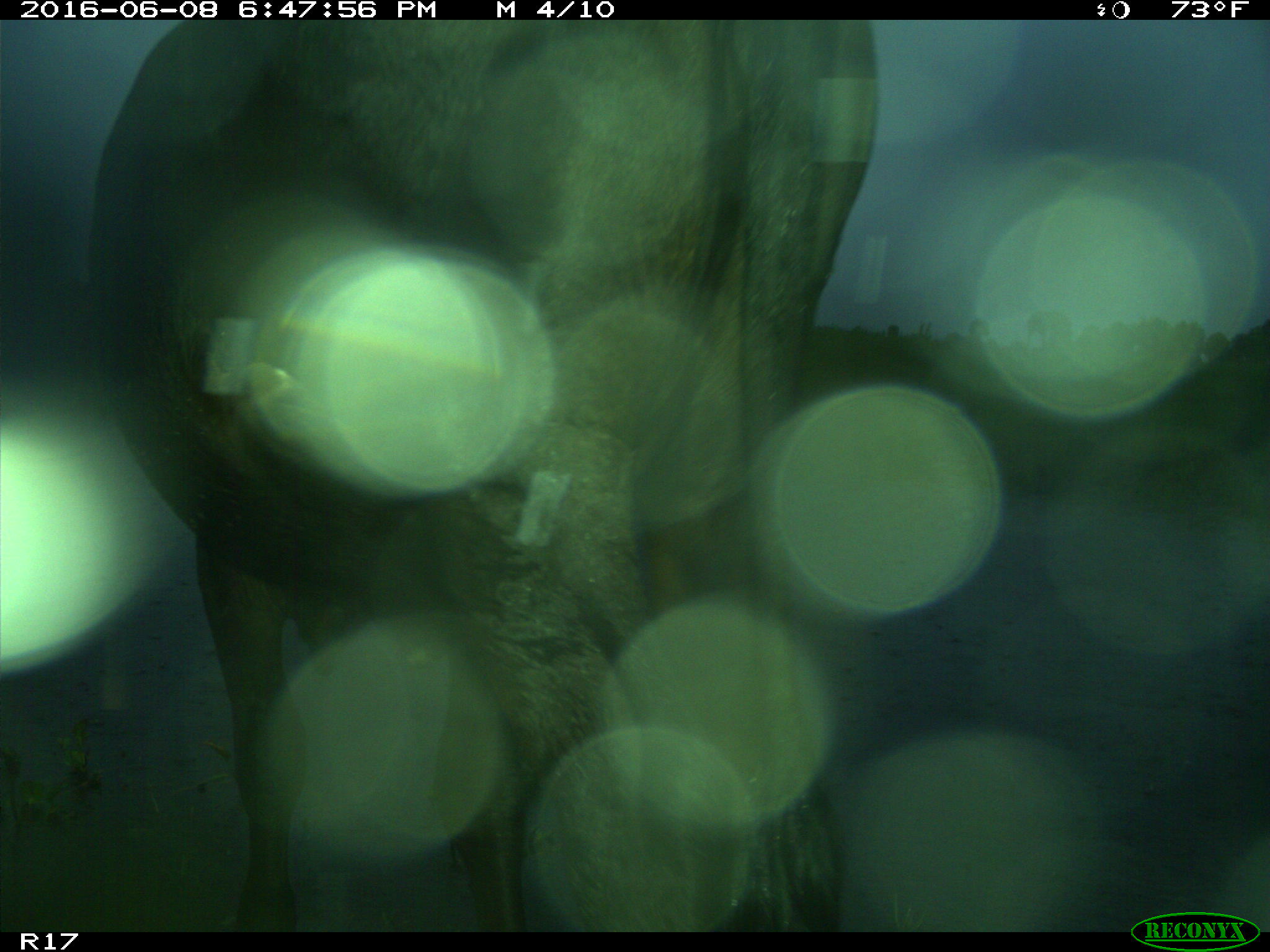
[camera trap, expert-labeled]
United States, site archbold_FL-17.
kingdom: Animalia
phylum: Chordata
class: Mammalia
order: Artiodactyla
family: Bovidae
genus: Bos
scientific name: Bos taurus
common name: domestic cow